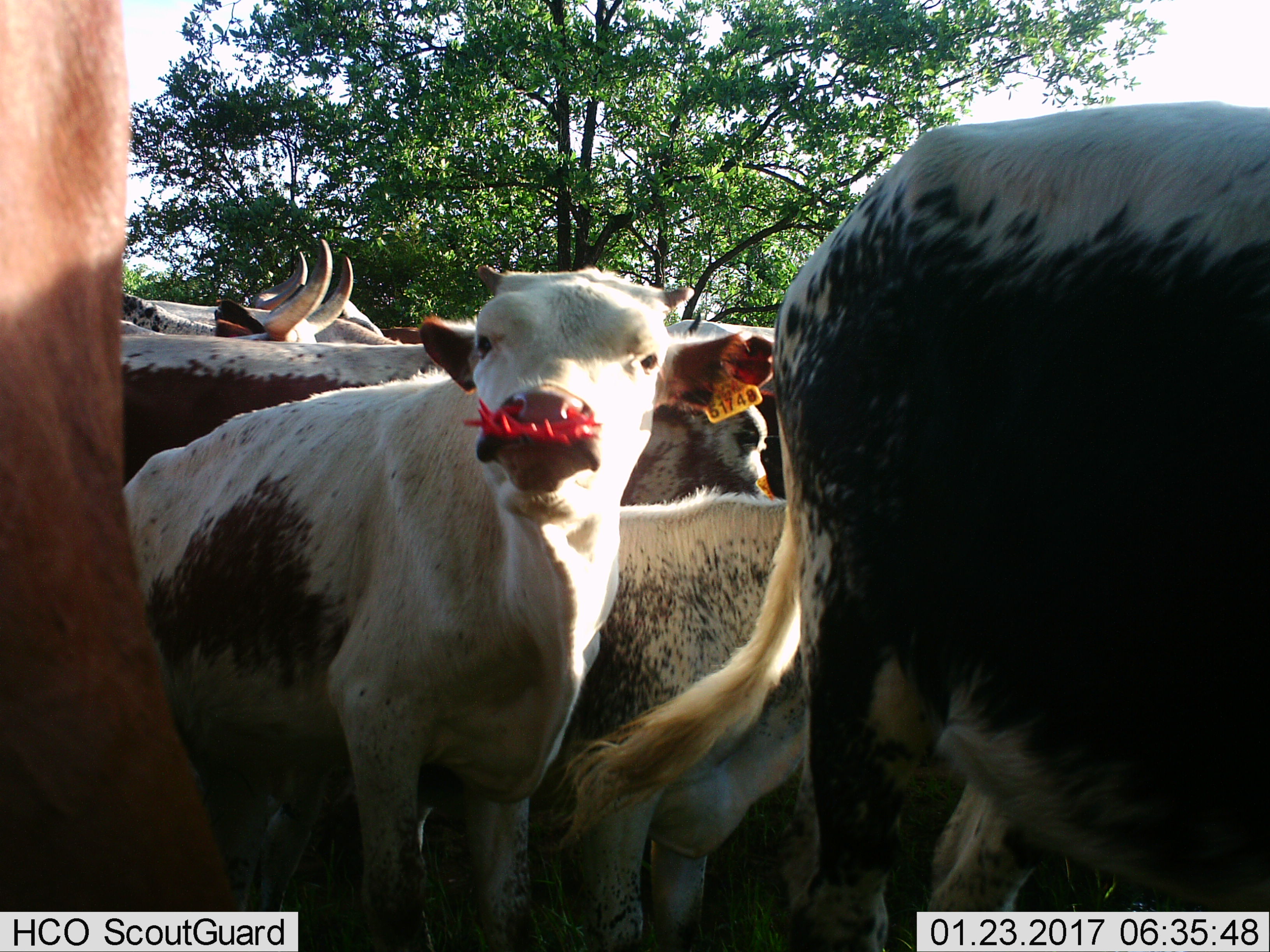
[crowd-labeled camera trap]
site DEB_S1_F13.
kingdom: Animalia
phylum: Chordata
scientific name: Vertebrata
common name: domestic animal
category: domesticanimal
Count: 10.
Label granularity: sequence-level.